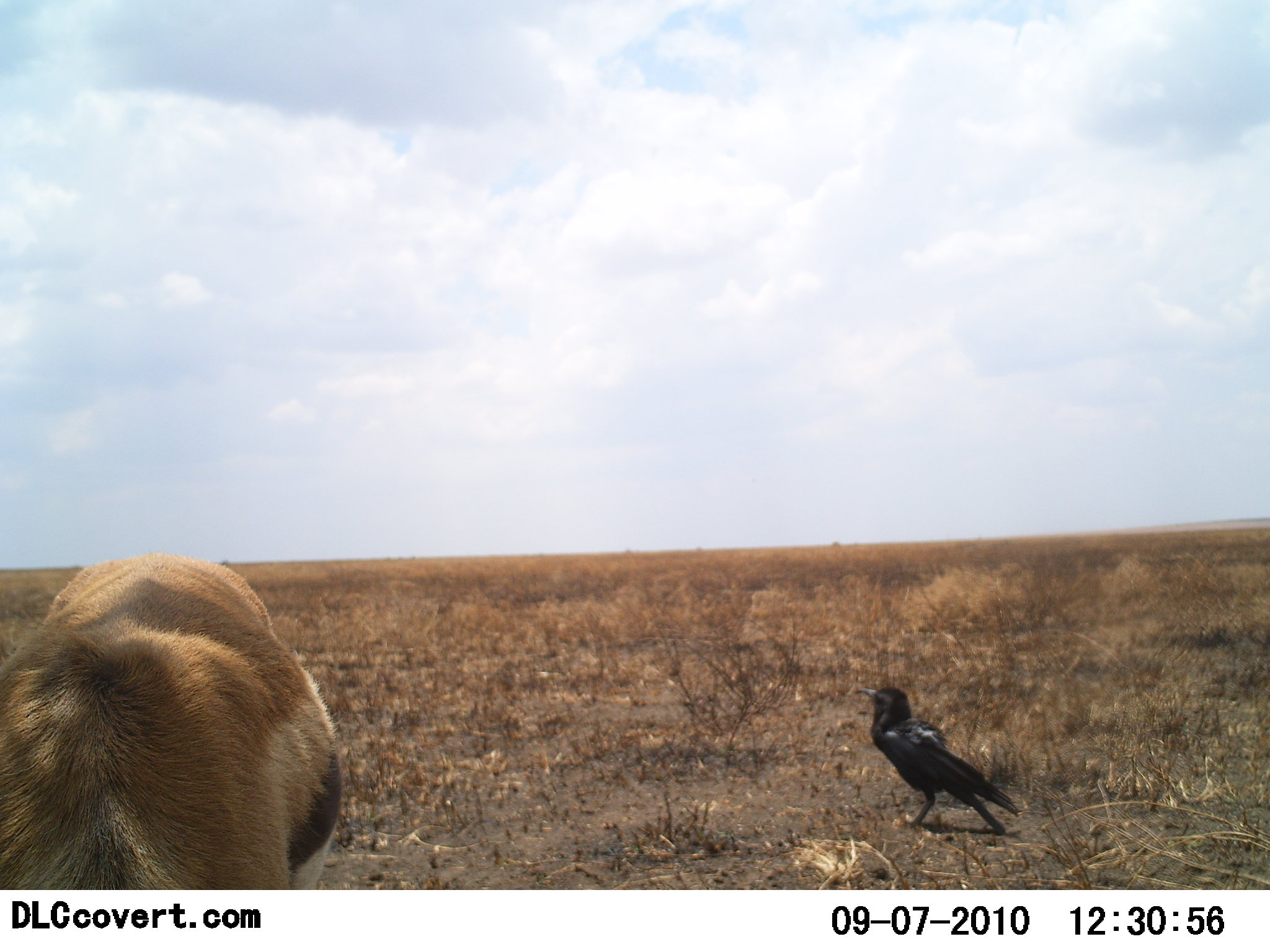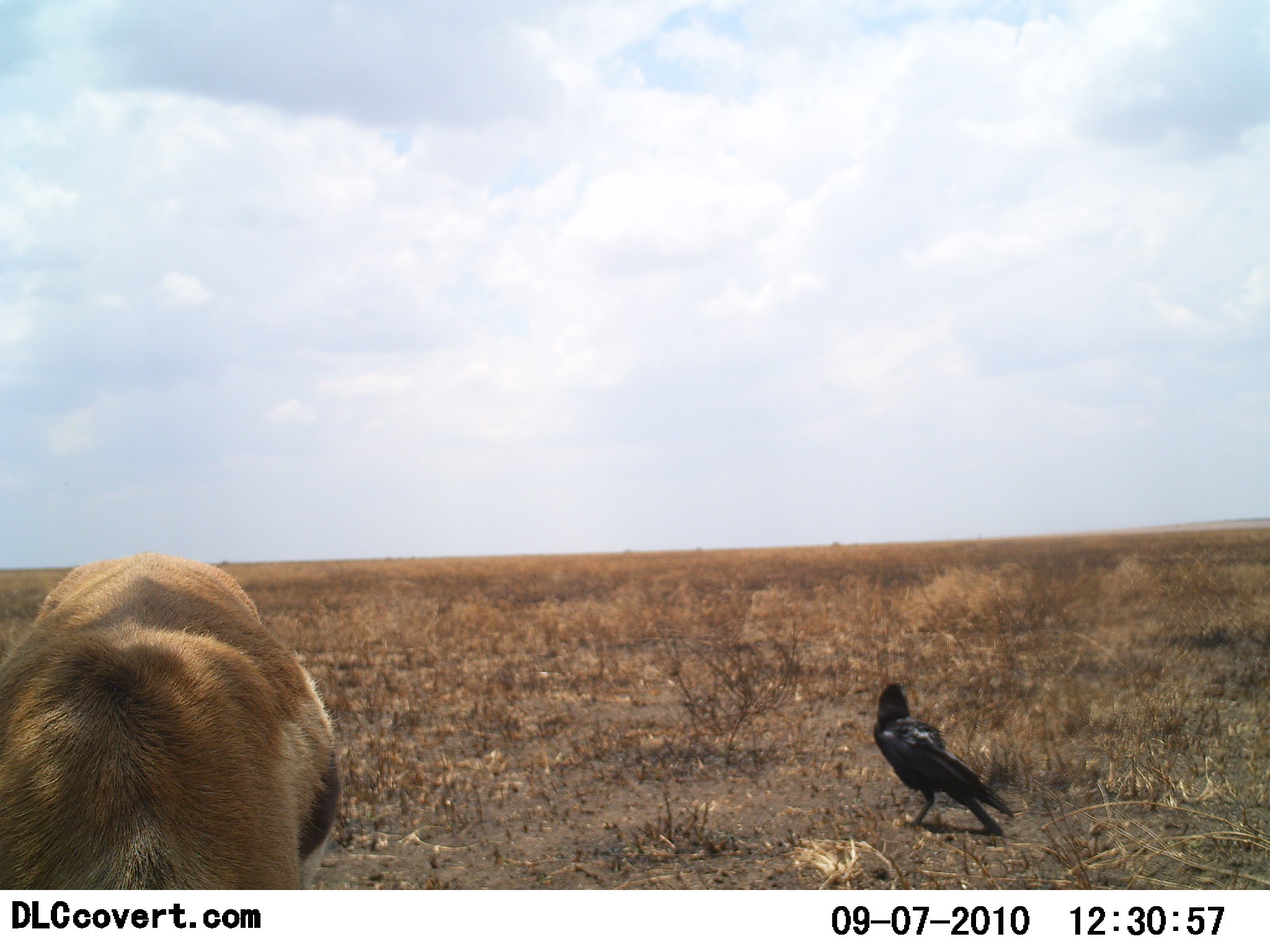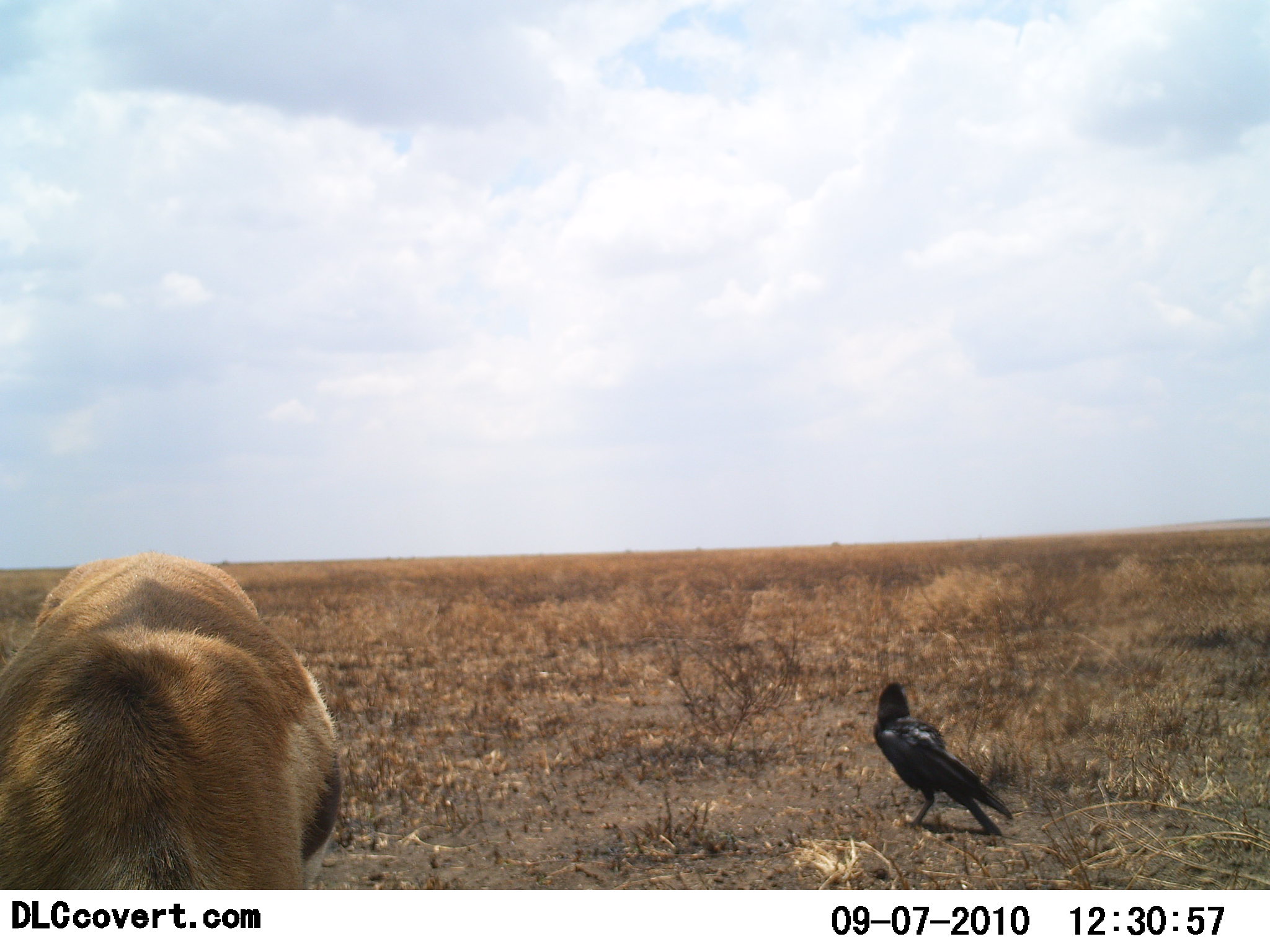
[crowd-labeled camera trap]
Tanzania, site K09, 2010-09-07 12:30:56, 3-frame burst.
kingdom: Animalia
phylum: Chordata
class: Mammalia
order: Artiodactyla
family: Bovidae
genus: Eudorcas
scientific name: Eudorcas thomsonii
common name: thomson's gazelle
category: gazellethomsons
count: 1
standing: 32%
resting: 0%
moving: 0%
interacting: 0%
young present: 0%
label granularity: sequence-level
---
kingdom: Animalia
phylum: Chordata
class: Aves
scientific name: Aves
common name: bird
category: otherbird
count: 1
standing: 89%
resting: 0%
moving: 11%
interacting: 0%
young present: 0%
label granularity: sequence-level